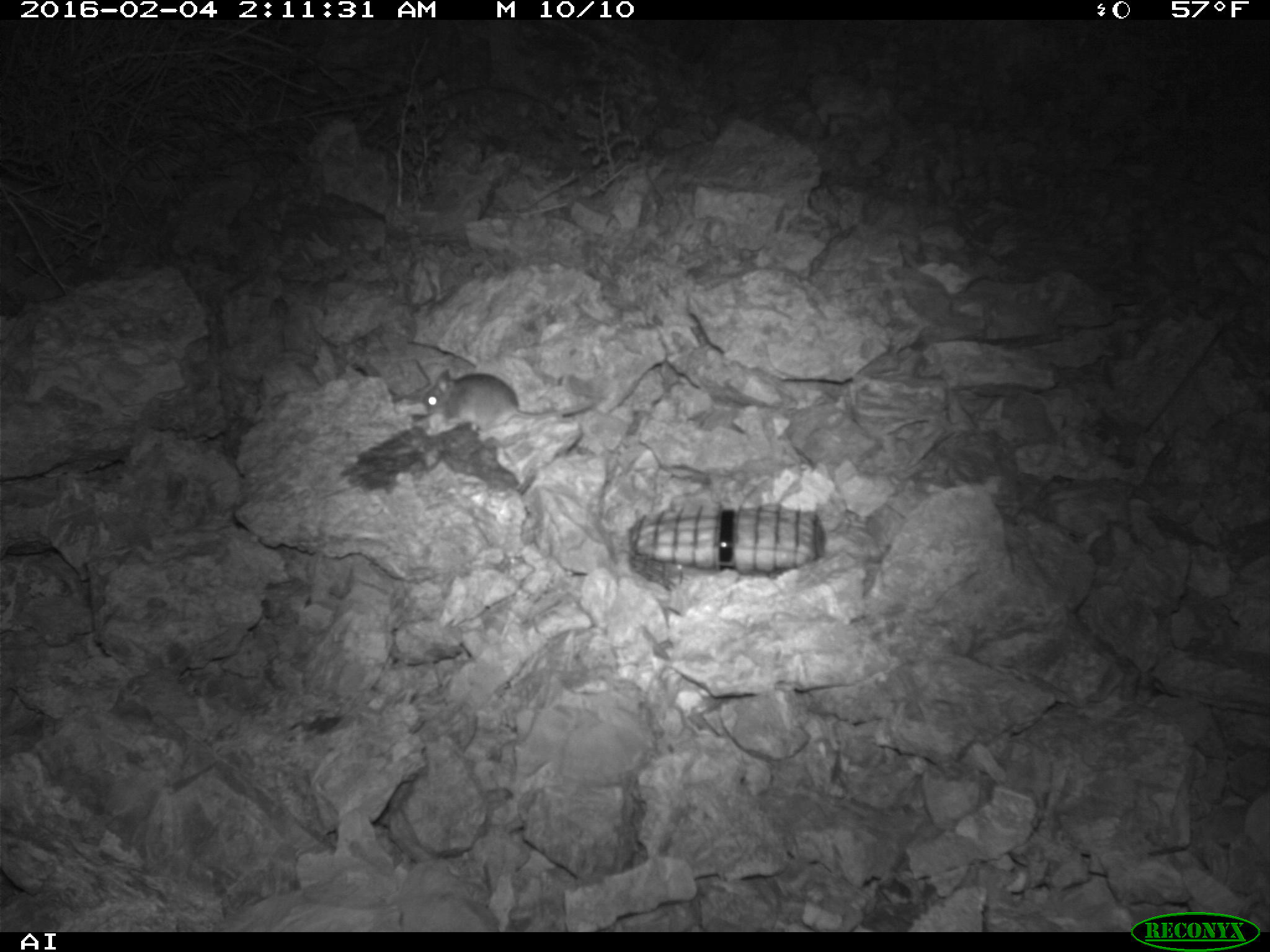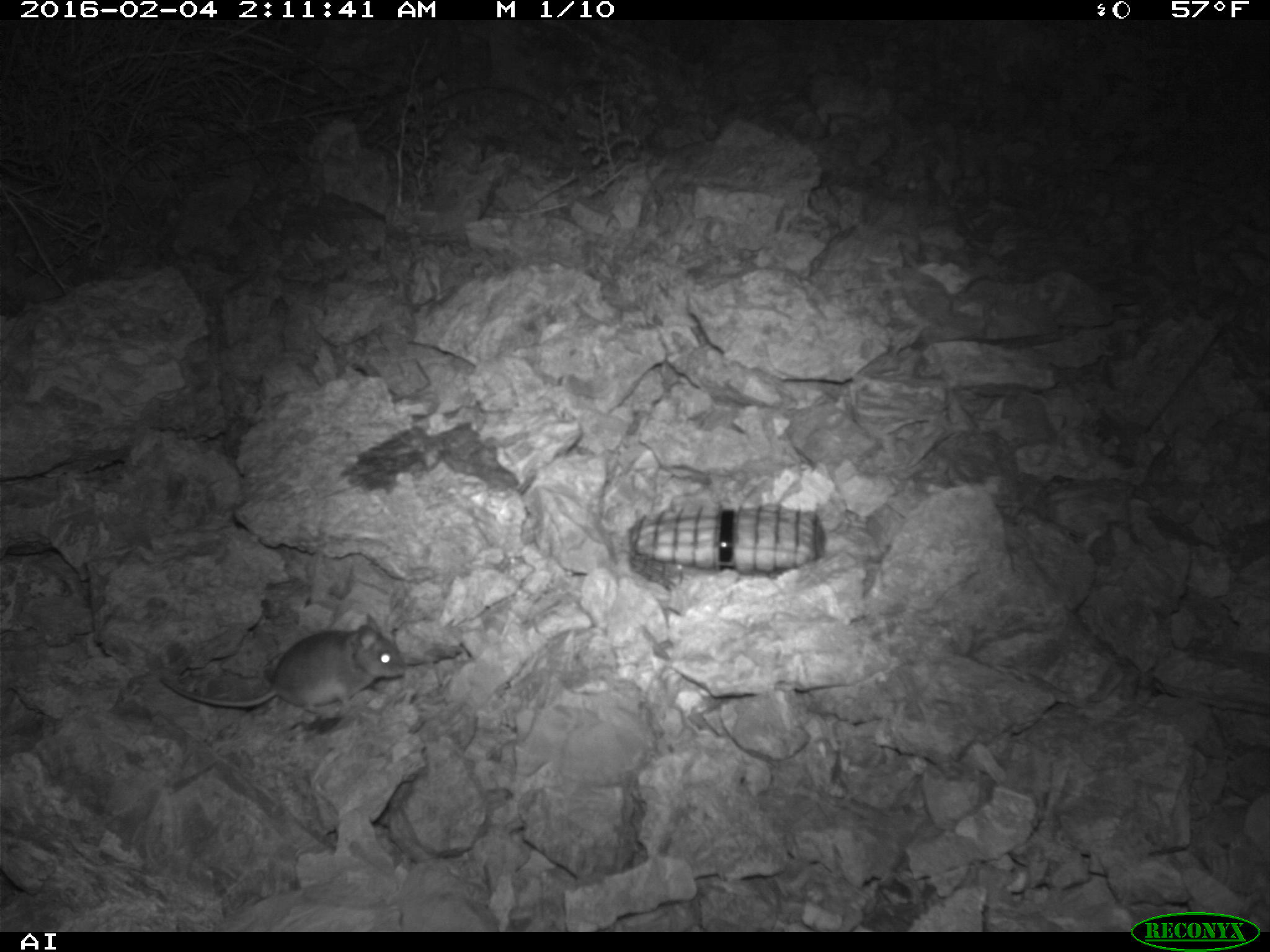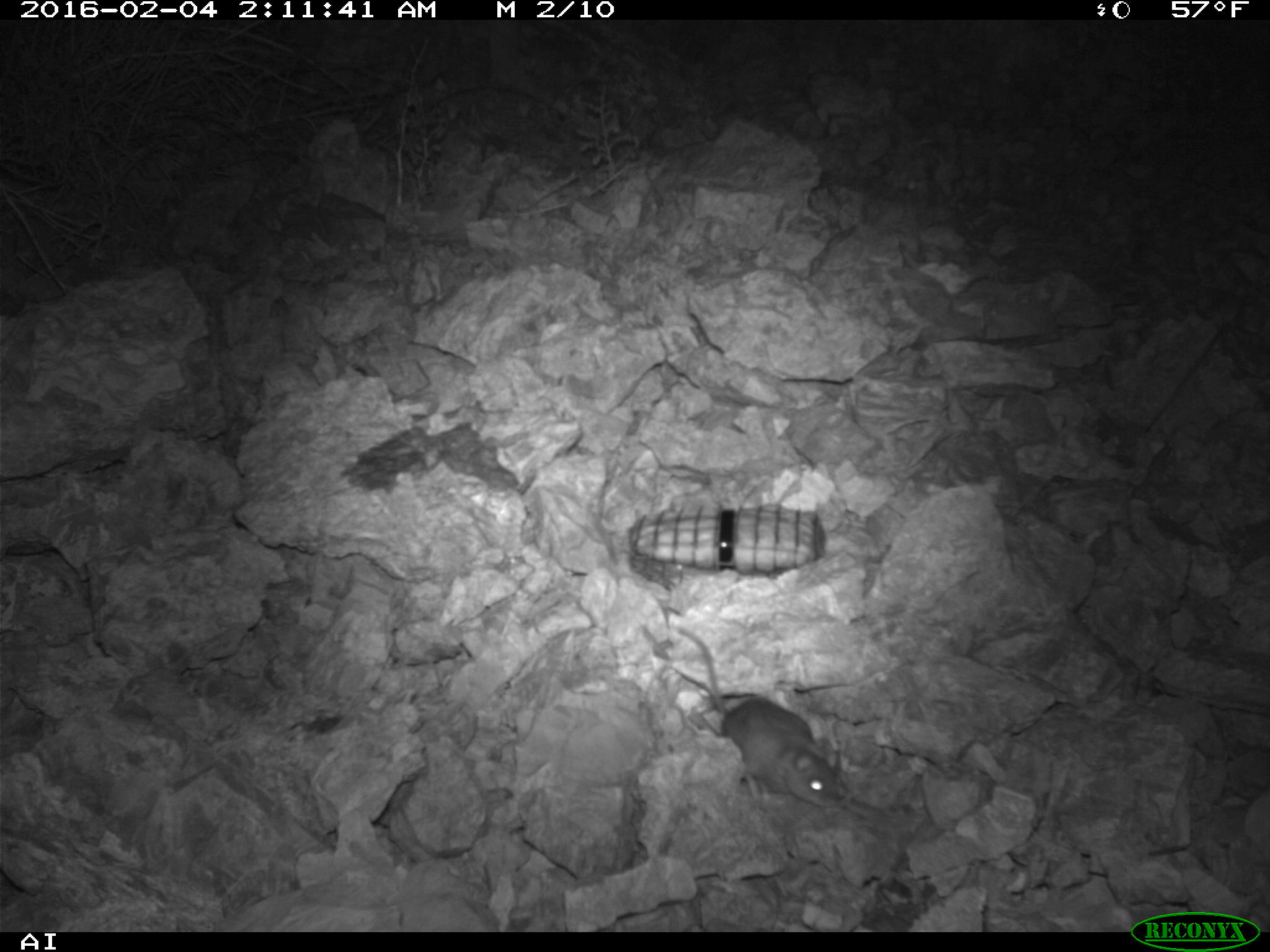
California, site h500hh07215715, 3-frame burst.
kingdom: Animalia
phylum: Chordata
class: Mammalia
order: Rodentia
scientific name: Rodentia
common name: rodent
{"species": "rodent (Rodentia)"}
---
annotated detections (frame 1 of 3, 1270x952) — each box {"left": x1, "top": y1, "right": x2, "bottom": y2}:
rodent: {"left": 423, "top": 366, "right": 592, "bottom": 429}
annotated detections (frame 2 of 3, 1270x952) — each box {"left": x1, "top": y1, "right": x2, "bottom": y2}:
rodent: {"left": 159, "top": 612, "right": 404, "bottom": 716}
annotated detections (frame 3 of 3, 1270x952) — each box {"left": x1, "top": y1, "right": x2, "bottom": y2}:
rodent: {"left": 670, "top": 620, "right": 842, "bottom": 809}